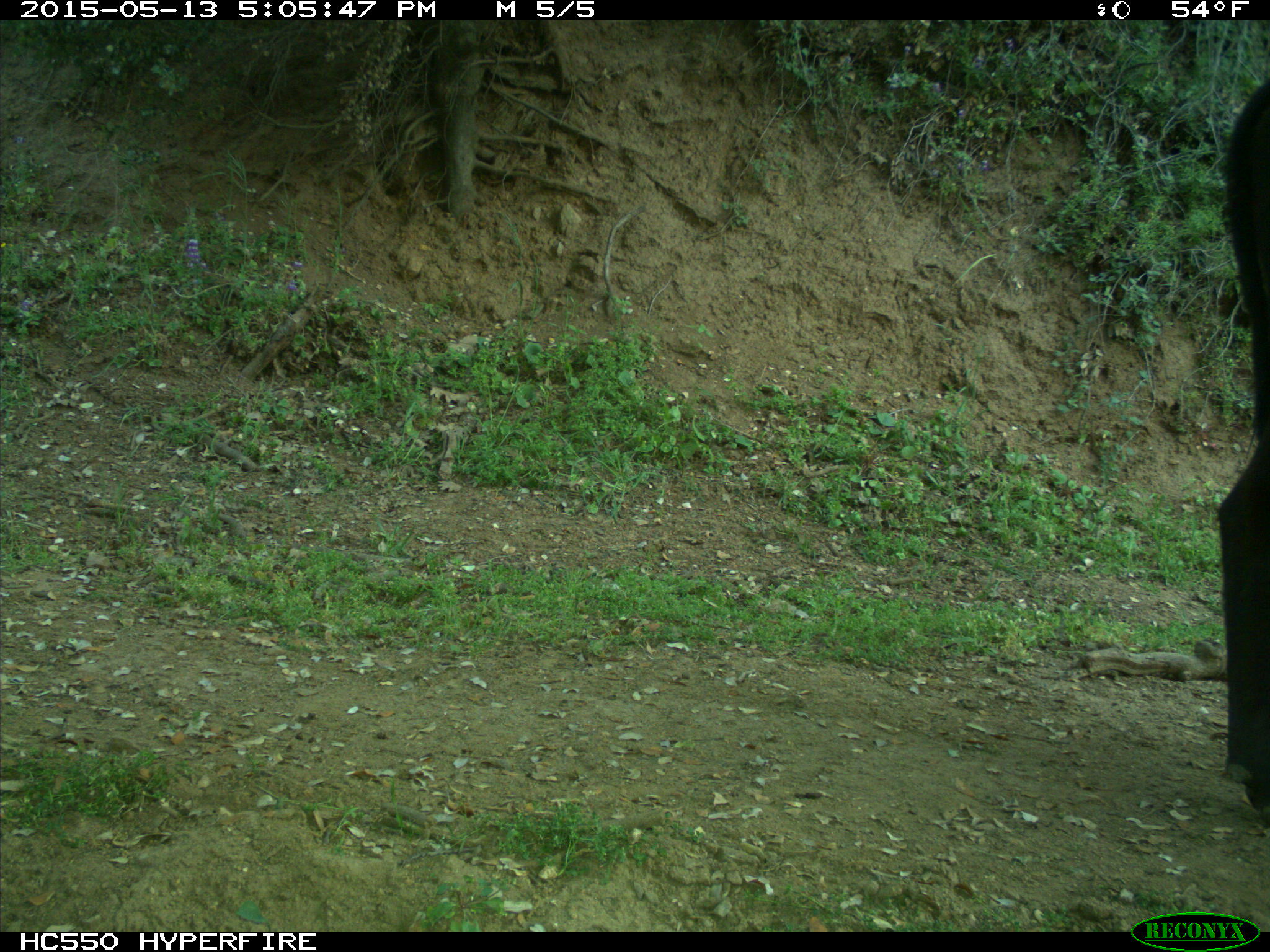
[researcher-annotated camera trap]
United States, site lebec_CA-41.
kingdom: Animalia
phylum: Chordata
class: Mammalia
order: Artiodactyla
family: Bovidae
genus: Bos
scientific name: Bos taurus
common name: domestic cow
Bos taurus (domestic cow).